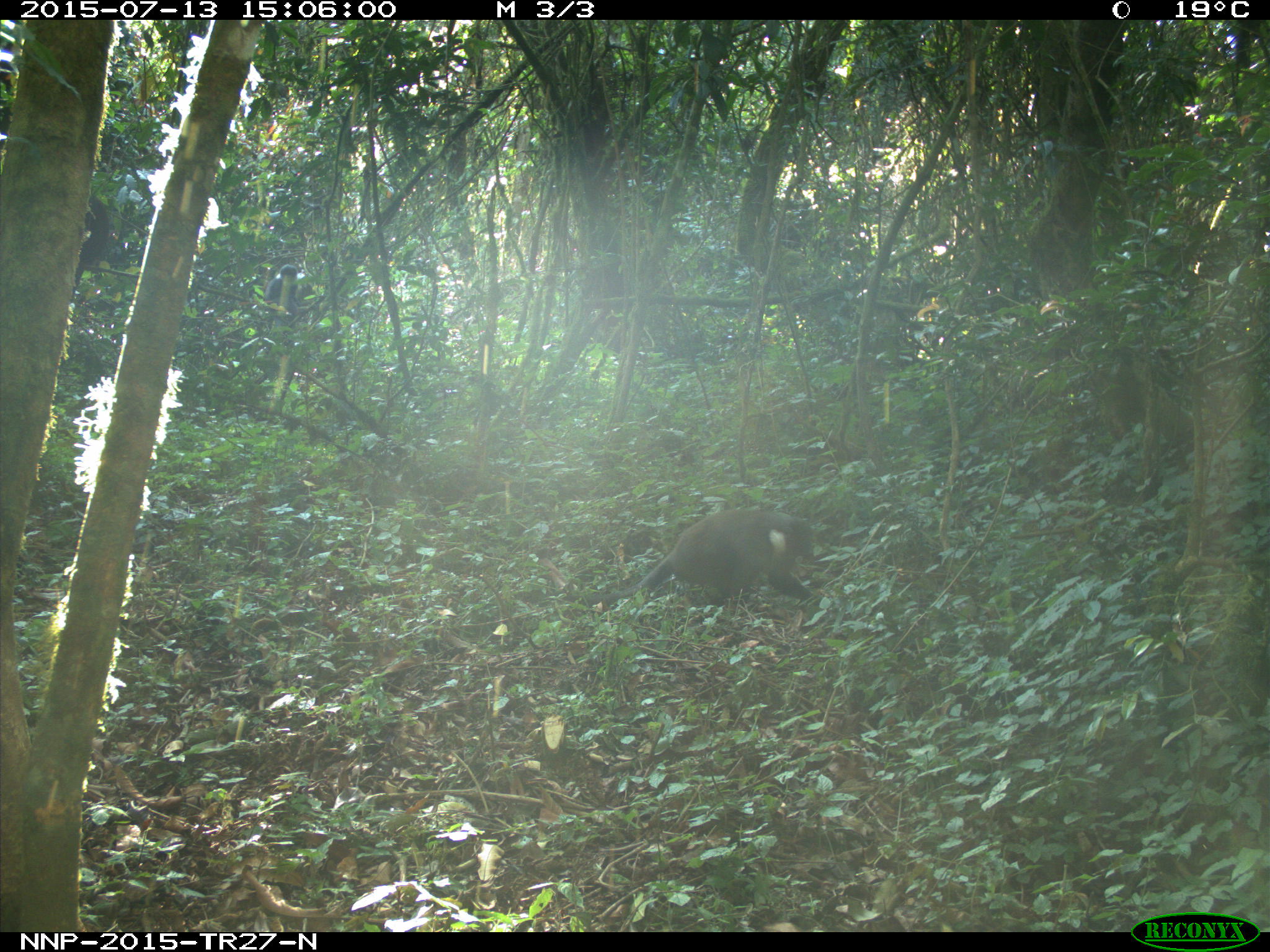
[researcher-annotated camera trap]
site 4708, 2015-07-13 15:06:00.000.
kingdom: Animalia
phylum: Chordata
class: Mammalia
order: Primates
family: Cercopithecidae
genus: Allochrocebus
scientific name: Allochrocebus lhoesti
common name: l'hoest's monkey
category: cercopithecus lhoesti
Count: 1.